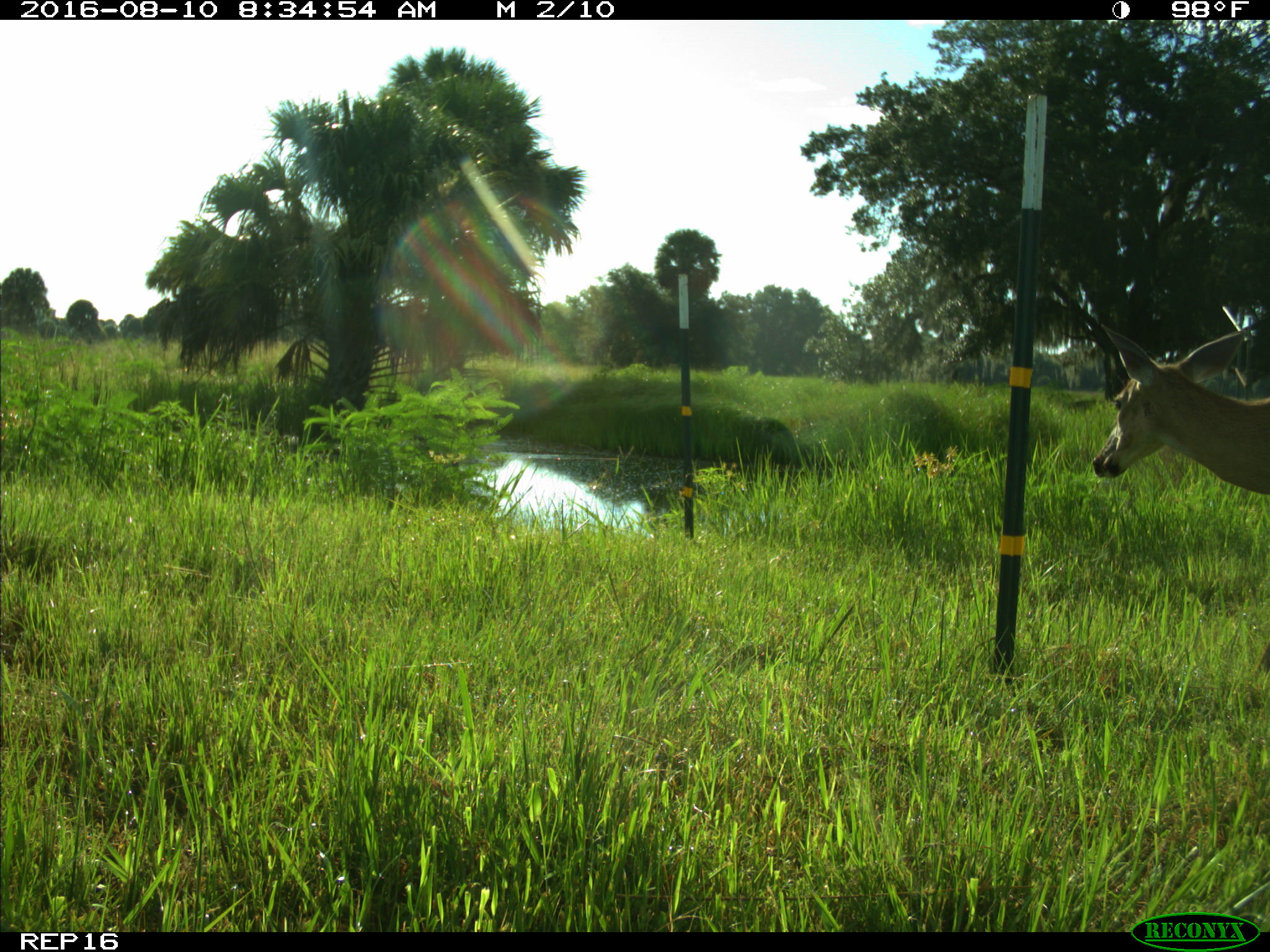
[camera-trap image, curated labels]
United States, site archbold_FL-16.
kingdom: Animalia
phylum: Chordata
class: Mammalia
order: Artiodactyla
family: Cervidae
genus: Odocoileus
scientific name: Odocoileus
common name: deer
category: unidentified deer